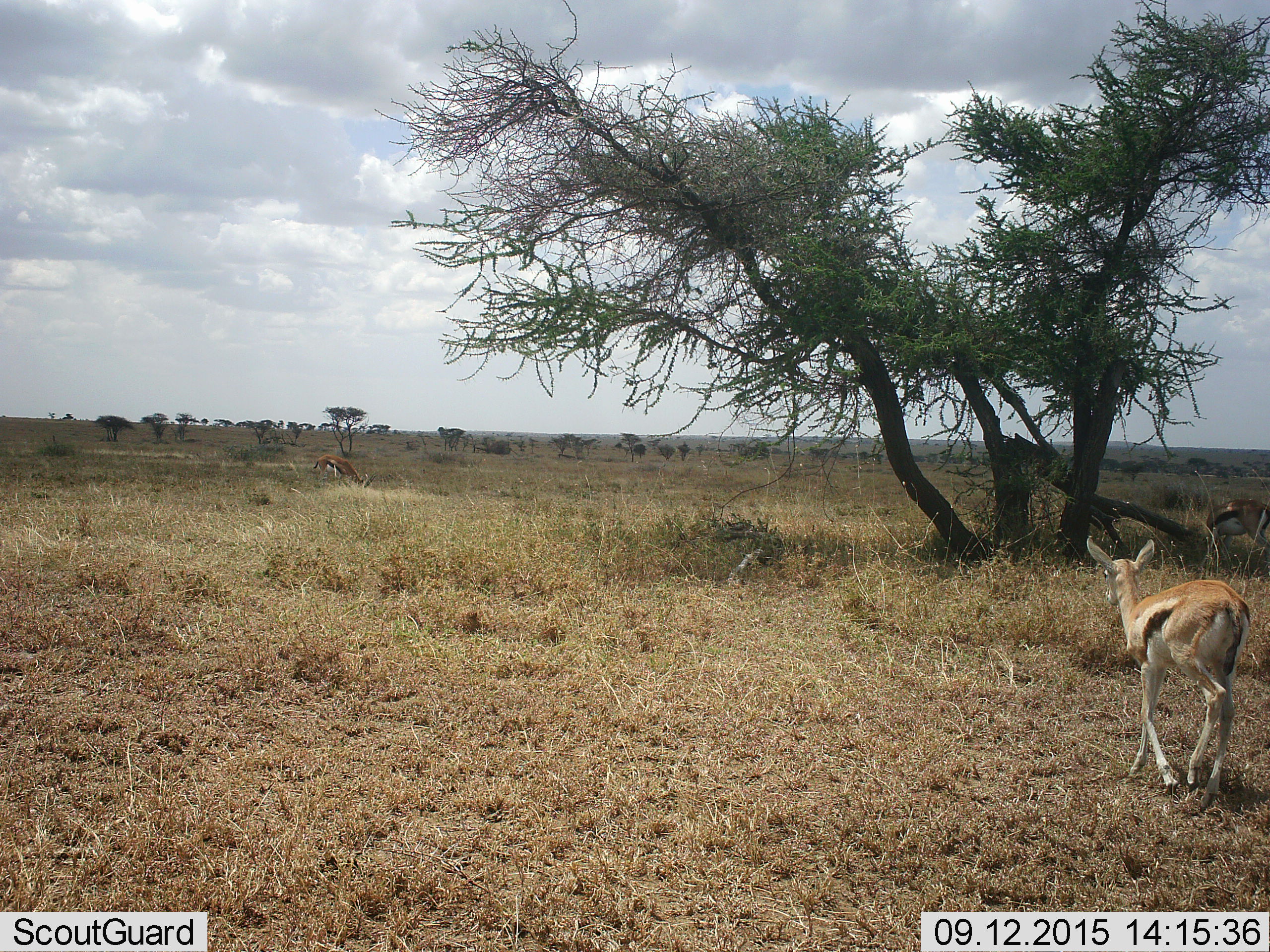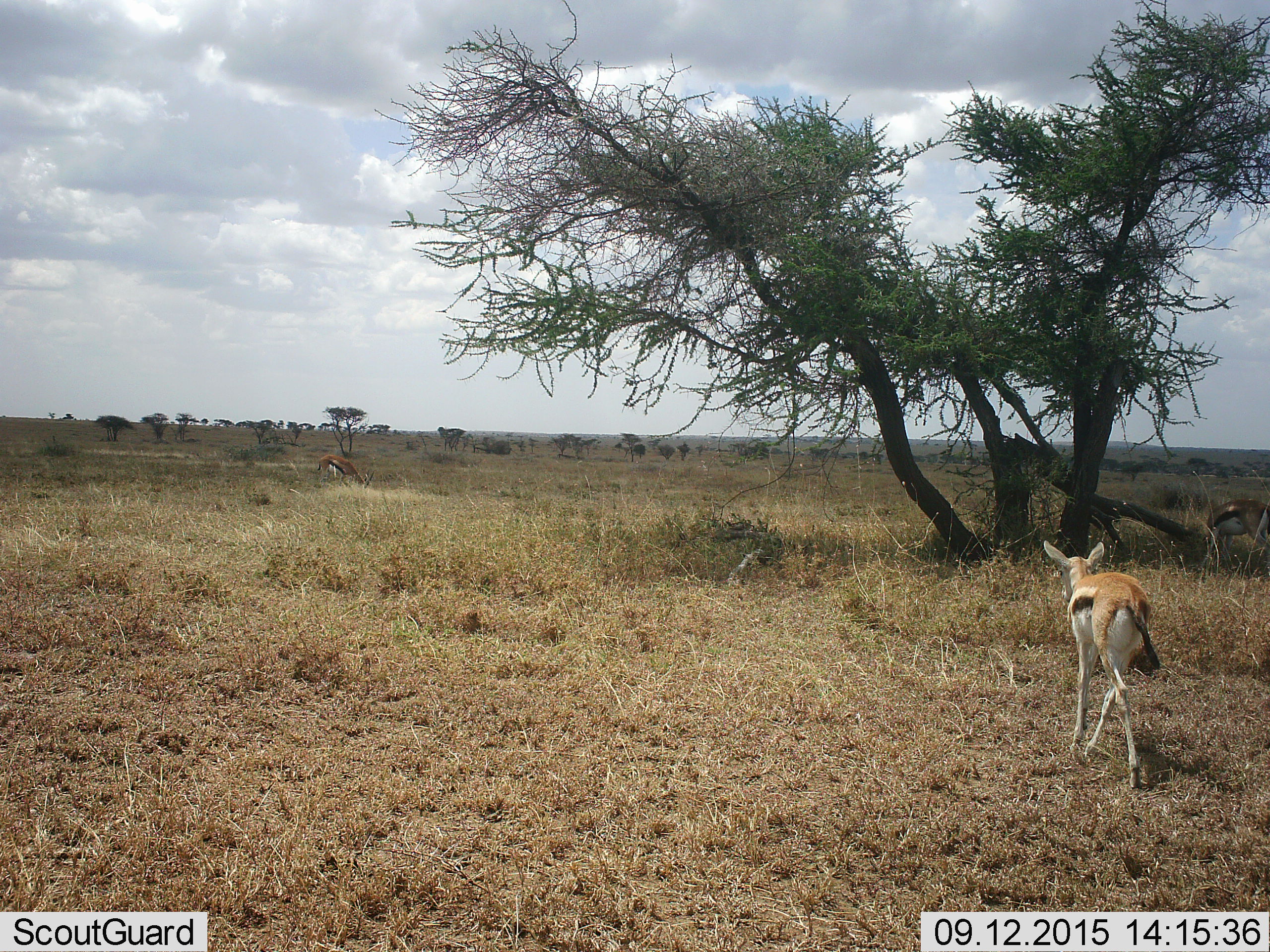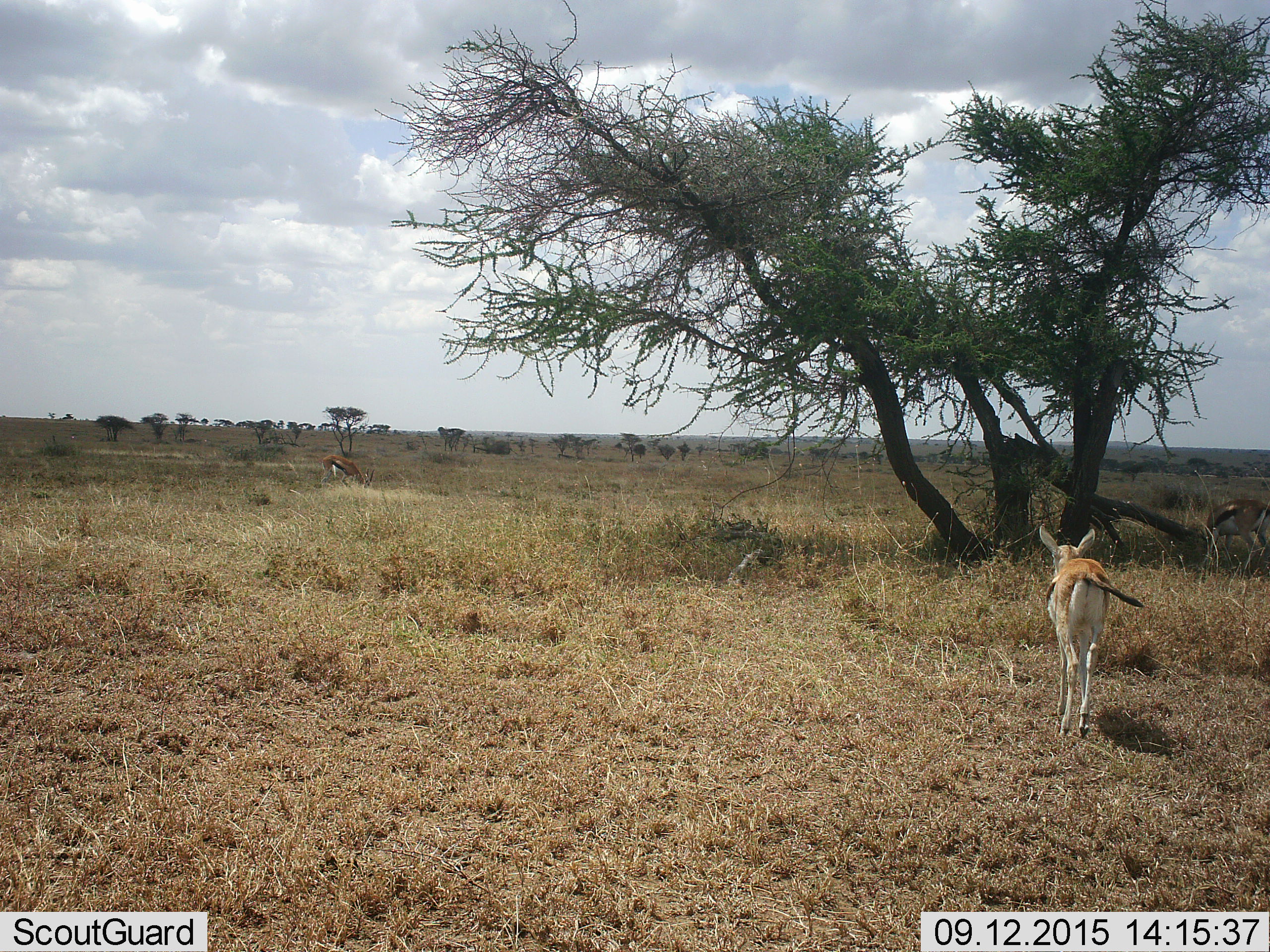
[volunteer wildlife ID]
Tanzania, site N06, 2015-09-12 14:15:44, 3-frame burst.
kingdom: Animalia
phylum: Chordata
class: Mammalia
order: Artiodactyla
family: Bovidae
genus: Eudorcas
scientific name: Eudorcas thomsonii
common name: thomson's gazelle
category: gazellethomsons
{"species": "gazellethomsons (thomson's gazelle) (Eudorcas thomsonii)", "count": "2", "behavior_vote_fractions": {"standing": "33%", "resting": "11%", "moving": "67%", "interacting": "0%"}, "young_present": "33%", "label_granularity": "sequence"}